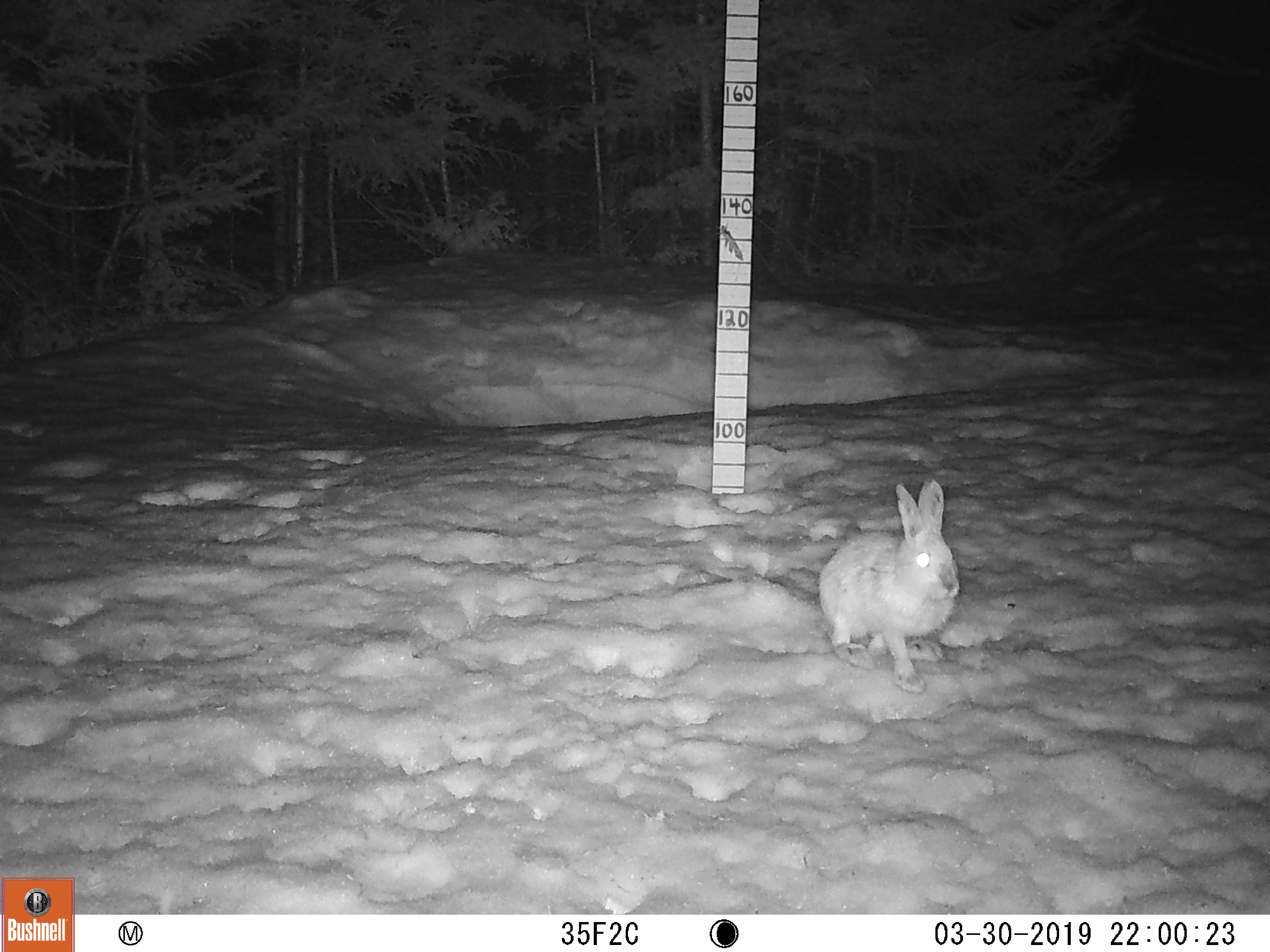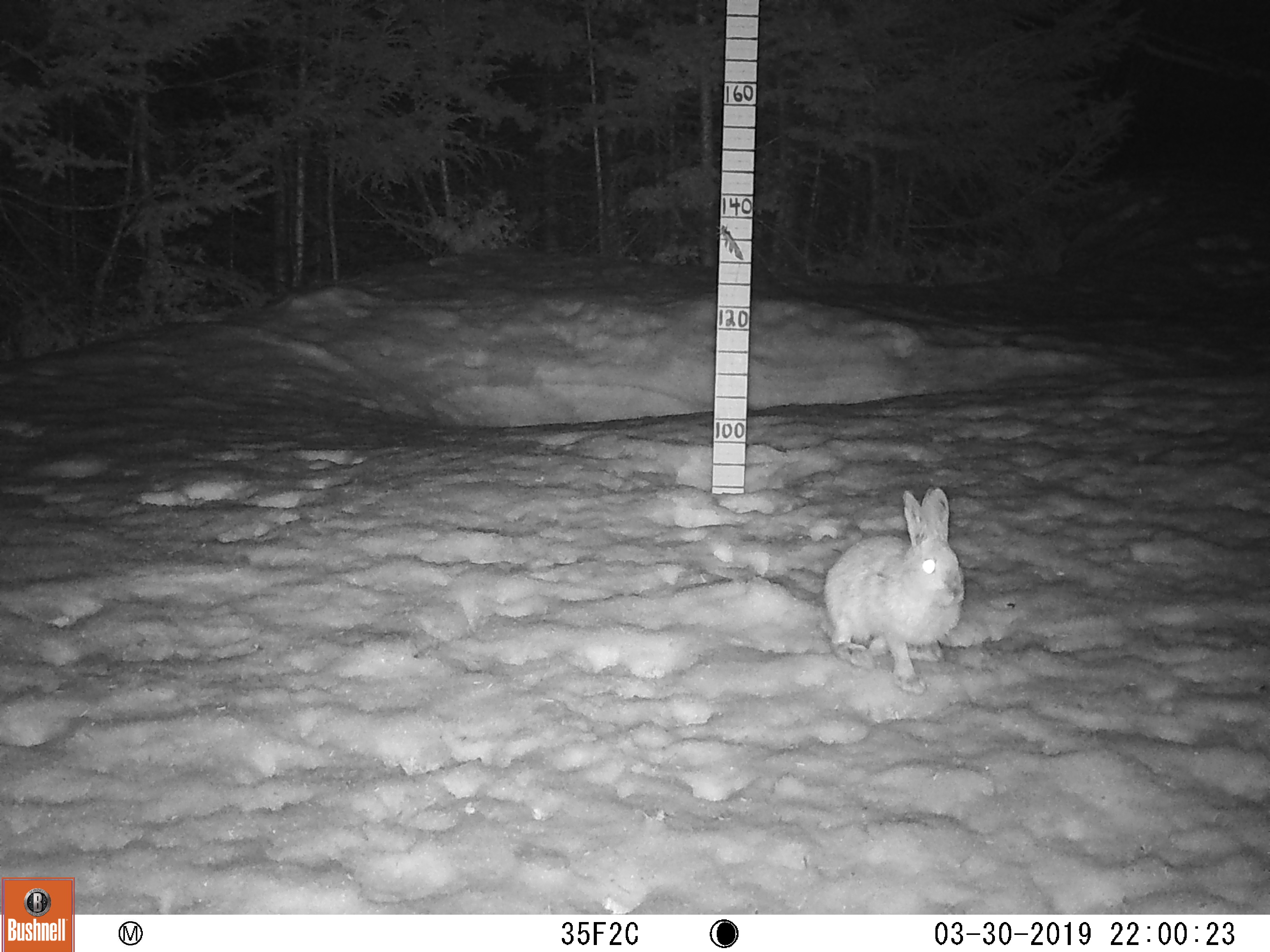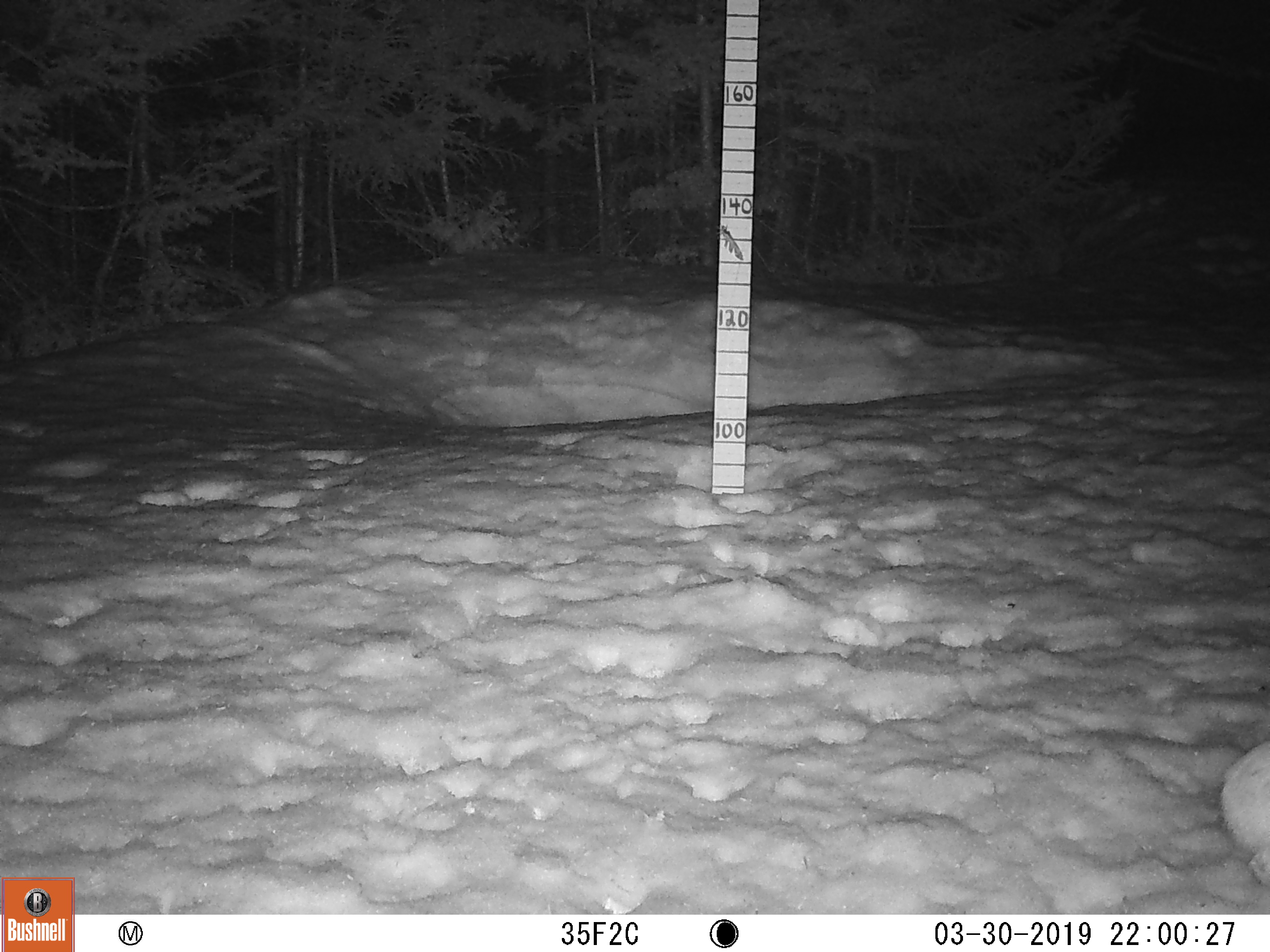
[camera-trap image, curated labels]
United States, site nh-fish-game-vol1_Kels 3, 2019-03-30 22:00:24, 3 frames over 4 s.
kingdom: Animalia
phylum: Chordata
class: Mammalia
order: Lagomorpha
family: Leporidae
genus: Lepus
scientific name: Lepus americanus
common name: snowshoe hare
Snowshoe hare (Lepus americanus).